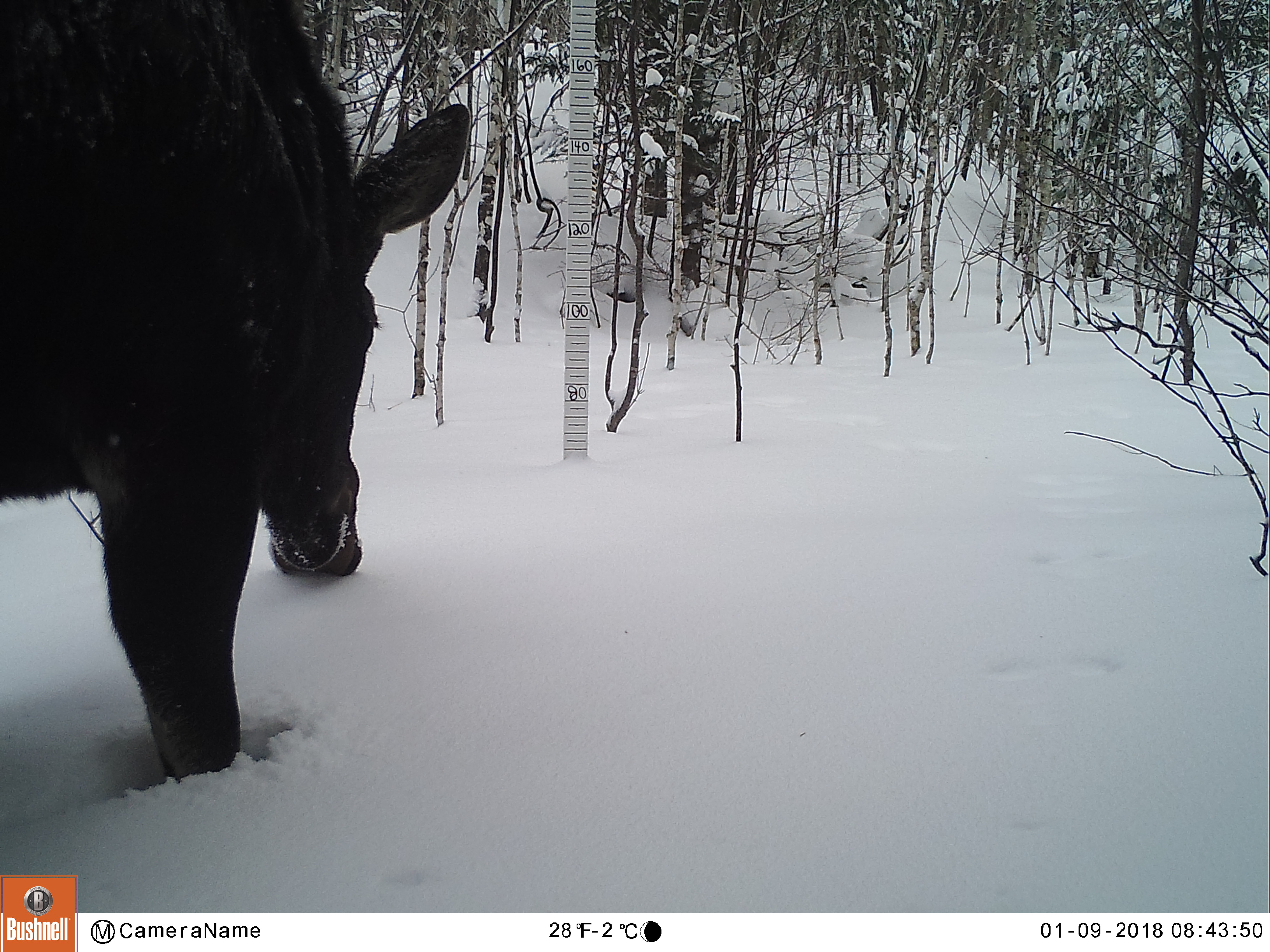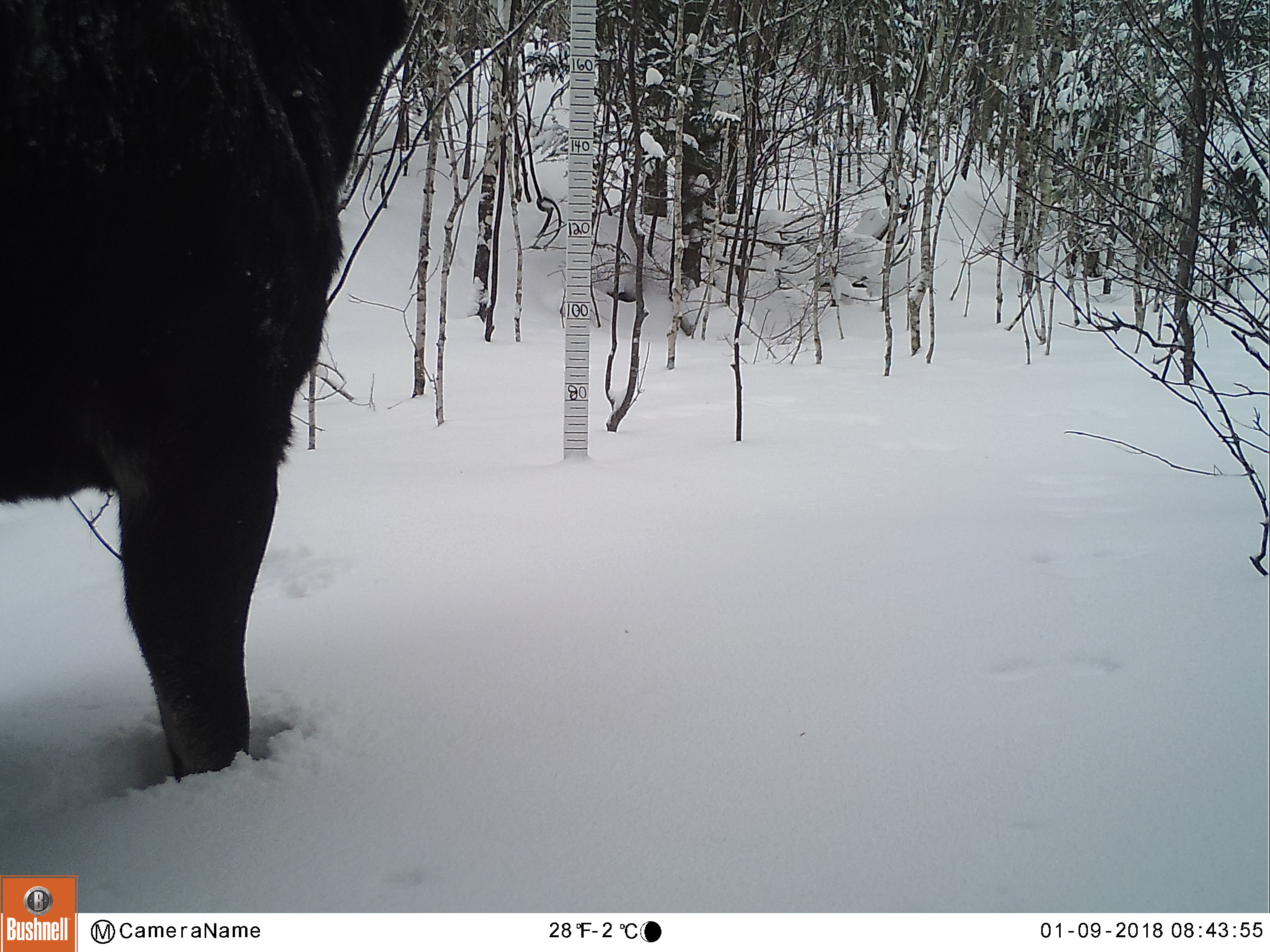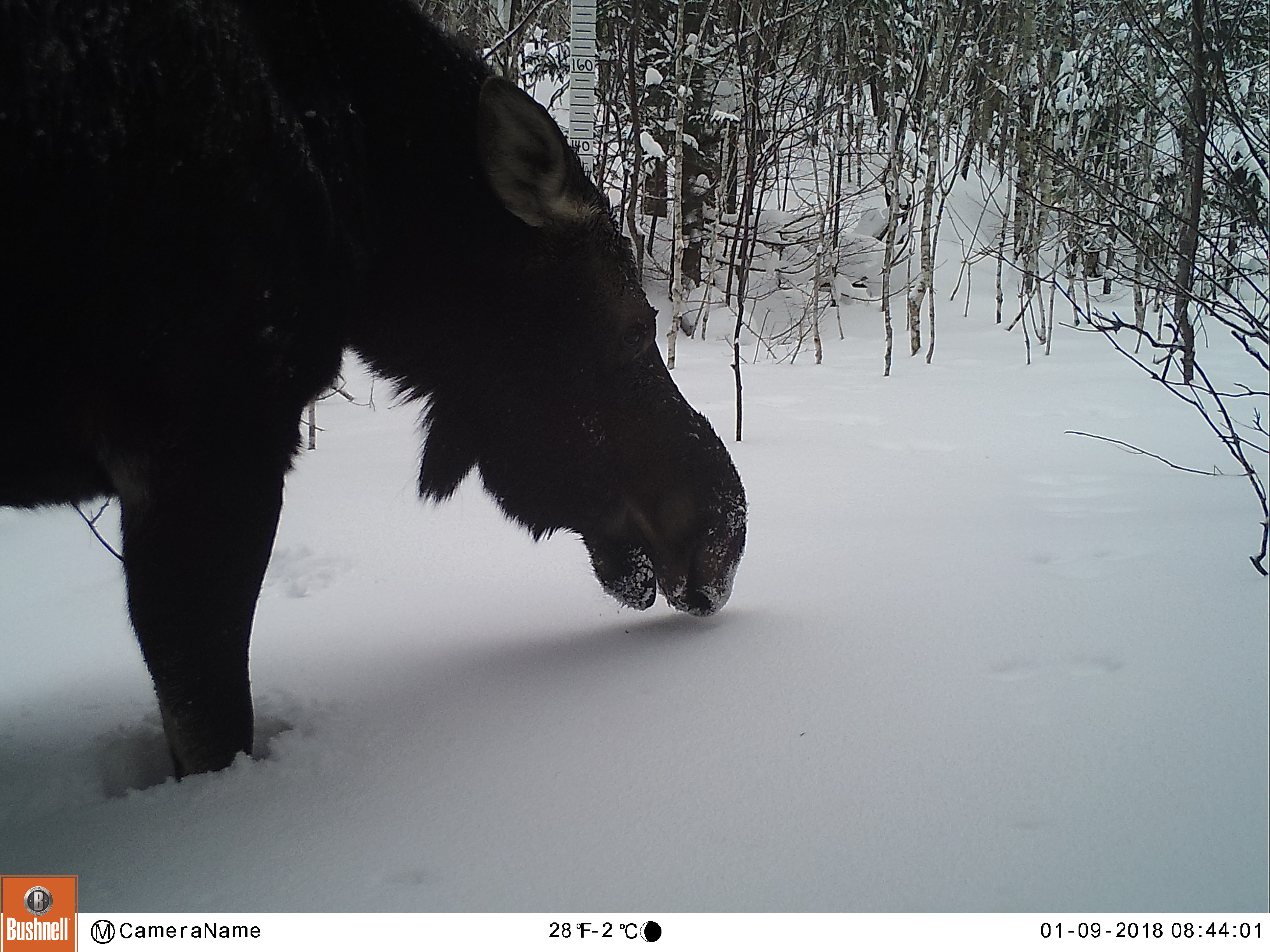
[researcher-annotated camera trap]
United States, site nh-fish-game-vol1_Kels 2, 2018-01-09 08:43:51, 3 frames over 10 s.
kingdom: Animalia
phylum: Chordata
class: Mammalia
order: Artiodactyla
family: Cervidae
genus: Alces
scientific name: Alces alces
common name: moose